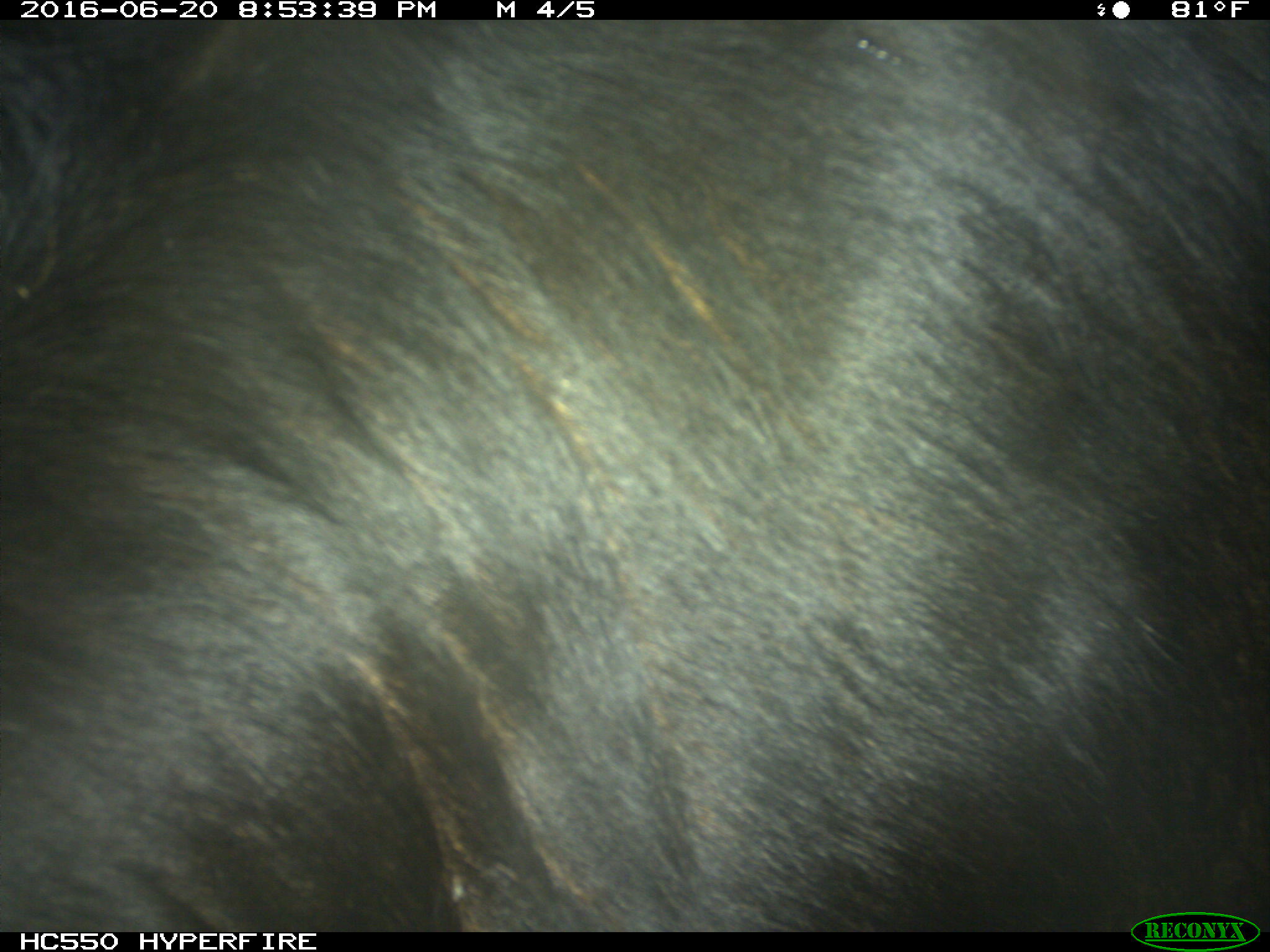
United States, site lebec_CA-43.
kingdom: Animalia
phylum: Chordata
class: Mammalia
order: Artiodactyla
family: Bovidae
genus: Bos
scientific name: Bos taurus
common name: domestic cow